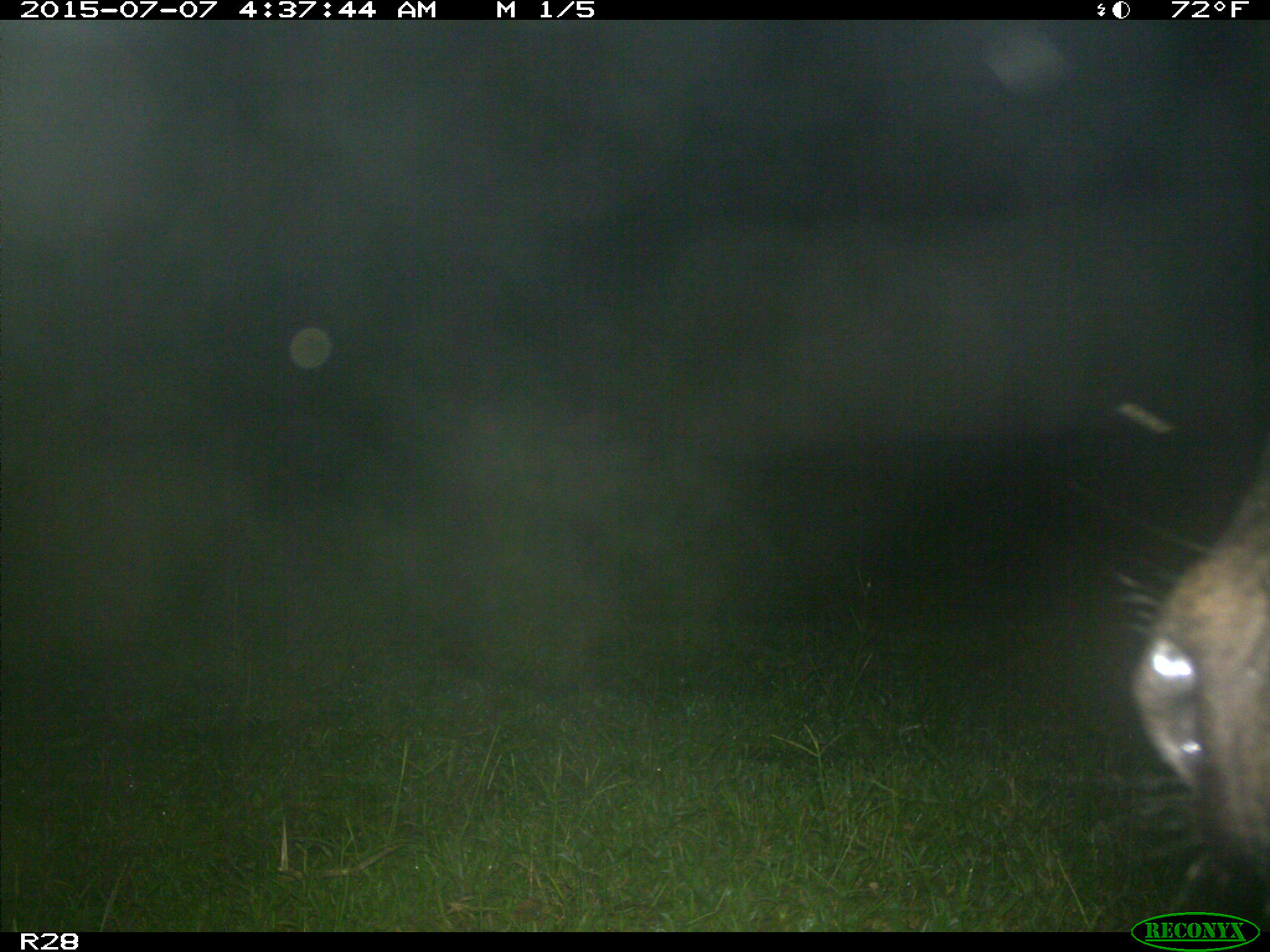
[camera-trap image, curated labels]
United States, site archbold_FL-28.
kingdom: Animalia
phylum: Chordata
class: Mammalia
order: Artiodactyla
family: Bovidae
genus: Bos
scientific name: Bos taurus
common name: domestic cow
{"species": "Bos taurus (domestic cow)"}